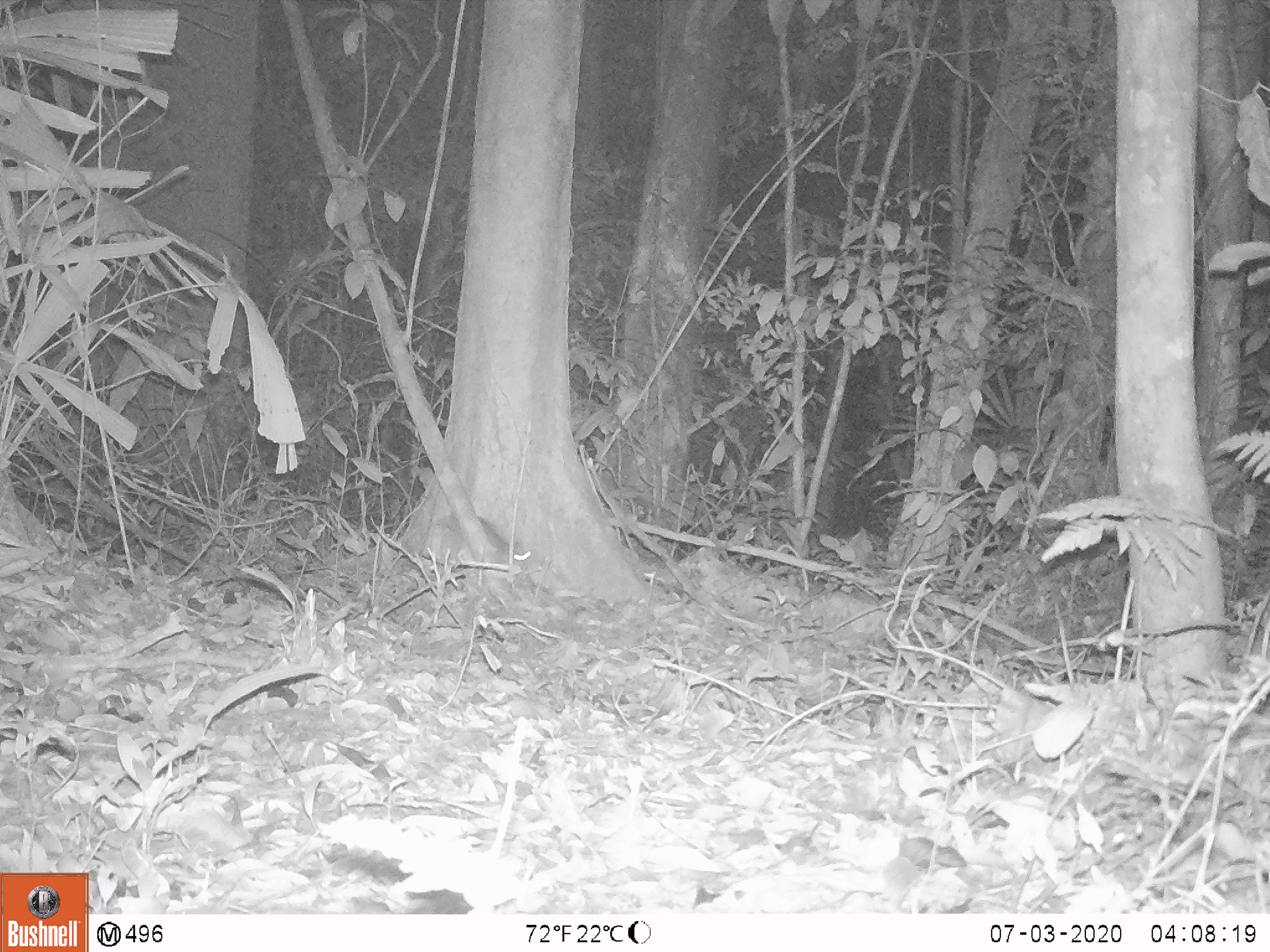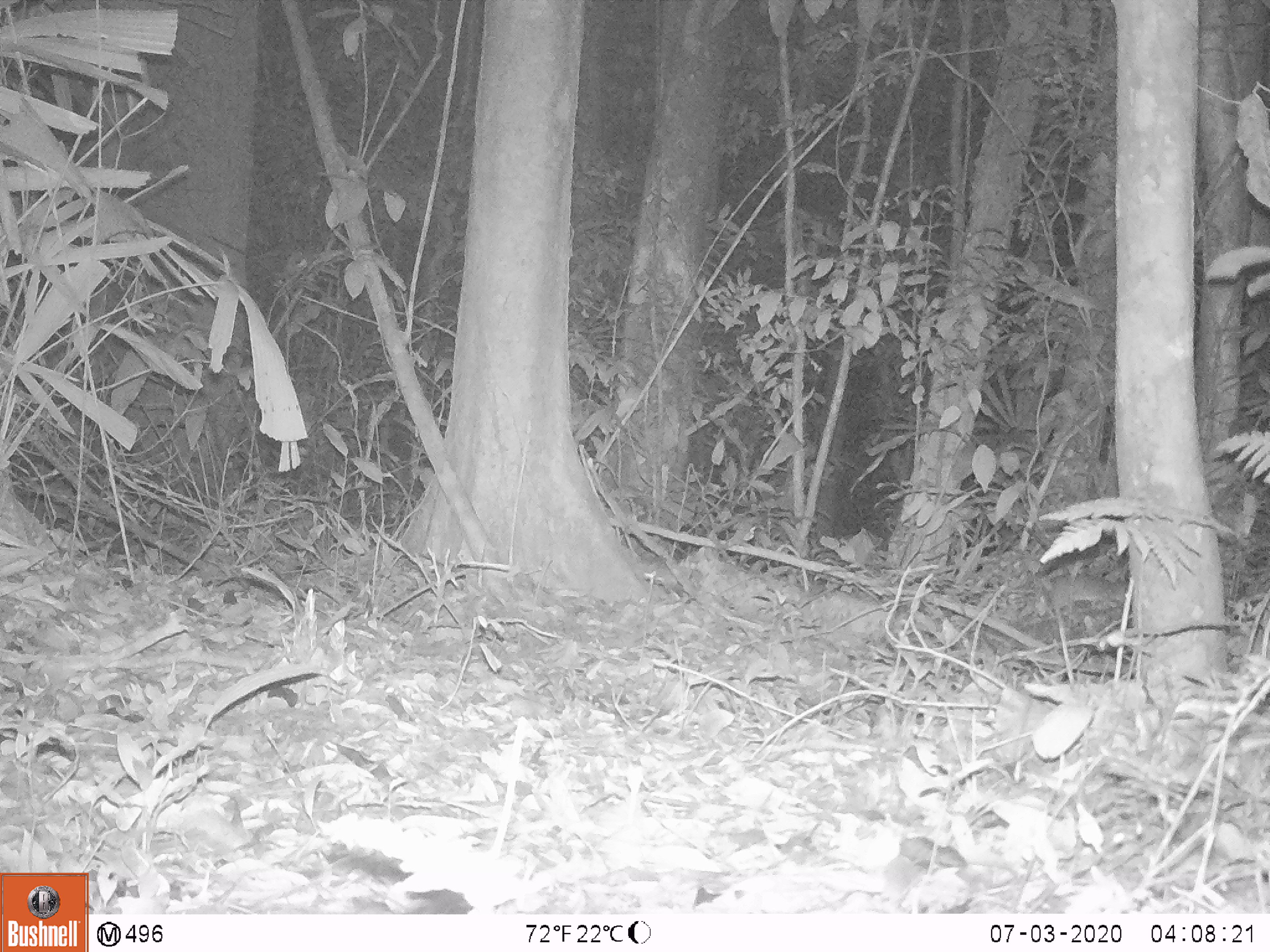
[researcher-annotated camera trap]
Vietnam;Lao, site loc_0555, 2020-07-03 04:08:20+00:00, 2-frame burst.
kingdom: Animalia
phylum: Chordata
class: Mammalia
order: Rodentia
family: Muridae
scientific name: Muridae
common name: old-world mice and rats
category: unidentified murid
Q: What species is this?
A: Unidentified murid (old-world mice and rats) (Muridae).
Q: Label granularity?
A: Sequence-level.